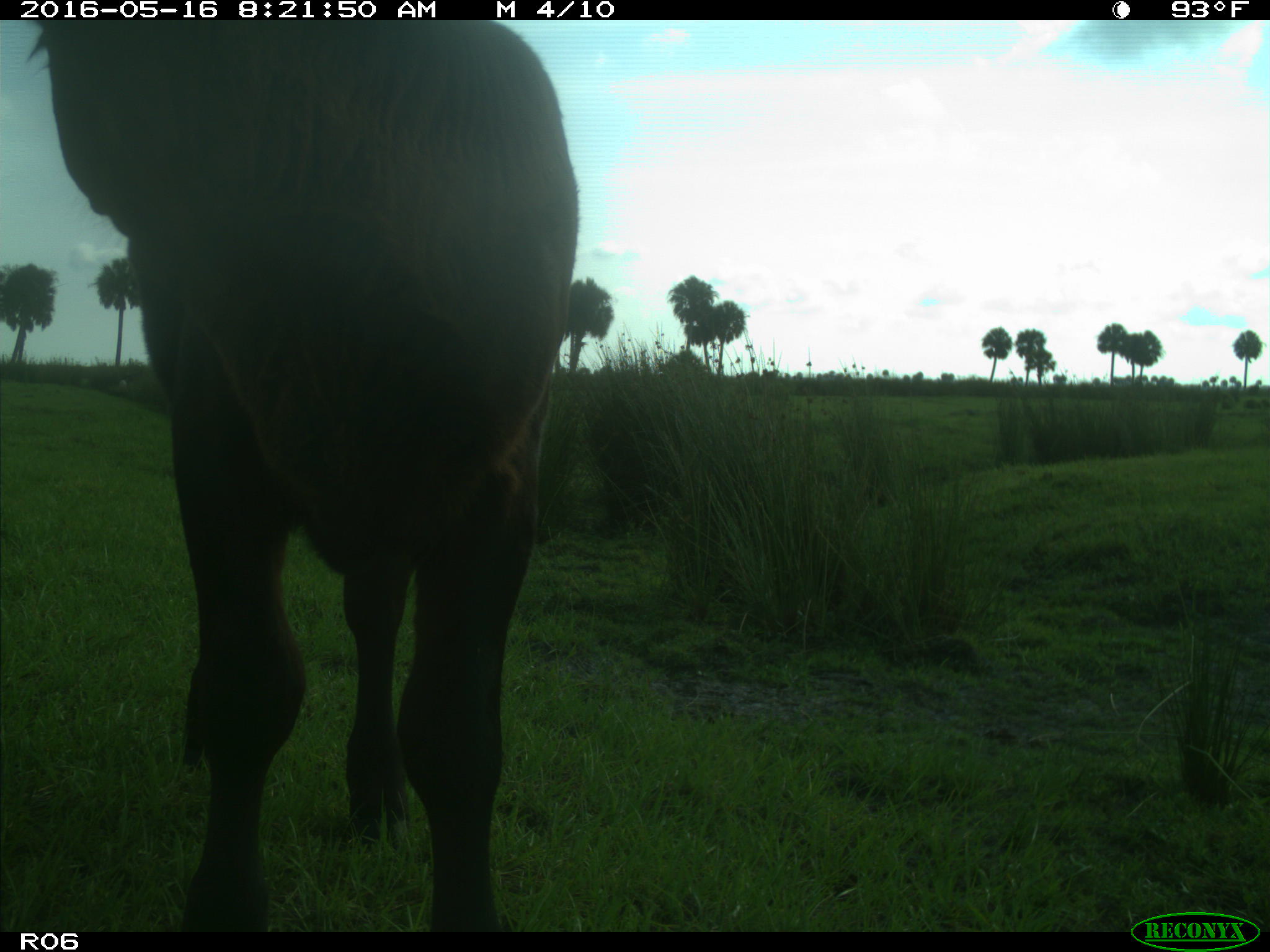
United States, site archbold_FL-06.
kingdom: Animalia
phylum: Chordata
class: Mammalia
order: Artiodactyla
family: Bovidae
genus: Bos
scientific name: Bos taurus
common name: domestic cow